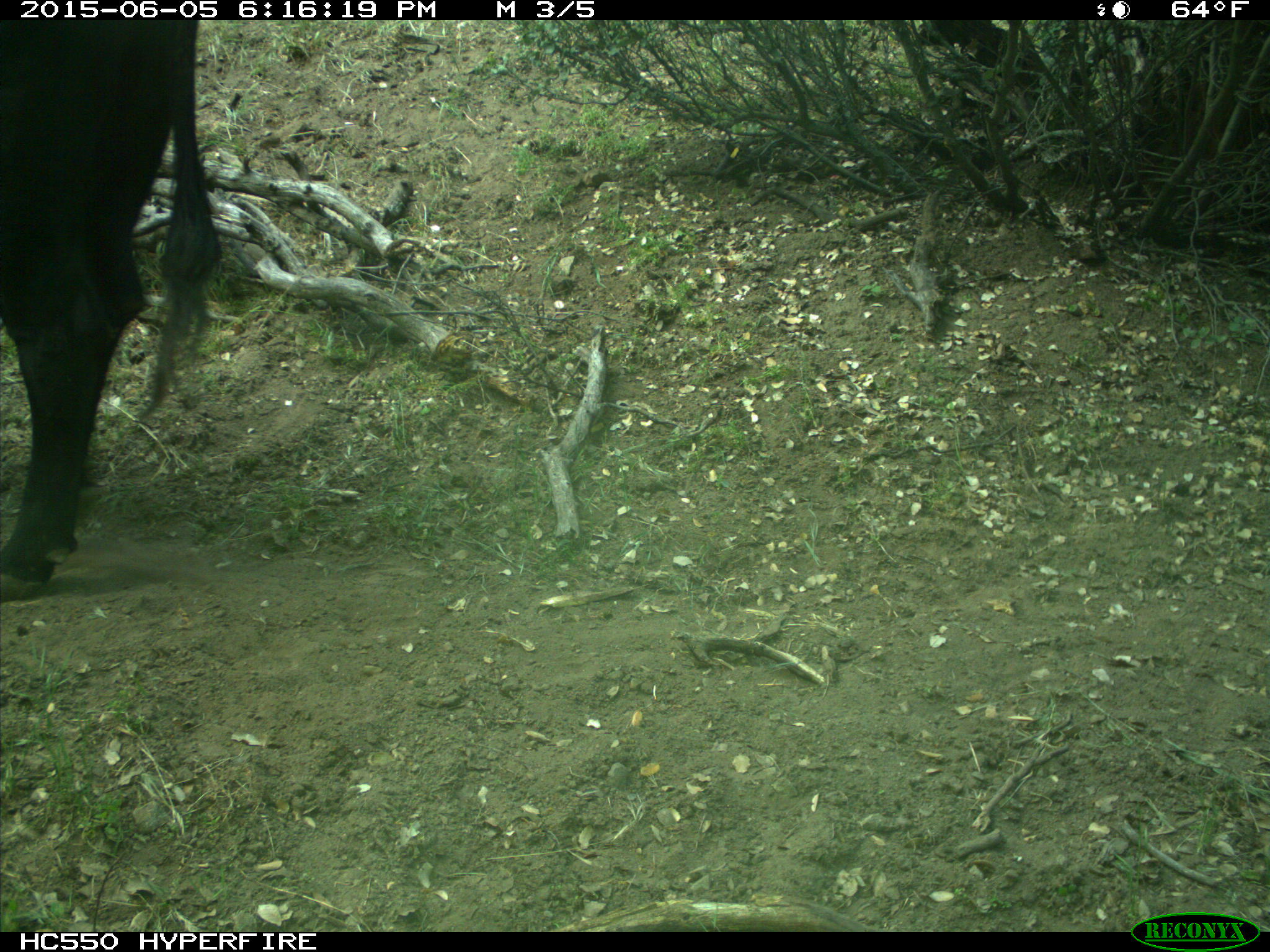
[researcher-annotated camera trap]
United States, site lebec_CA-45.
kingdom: Animalia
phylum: Chordata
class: Mammalia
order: Artiodactyla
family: Bovidae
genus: Bos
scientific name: Bos taurus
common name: domestic cow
Bos taurus (domestic cow).